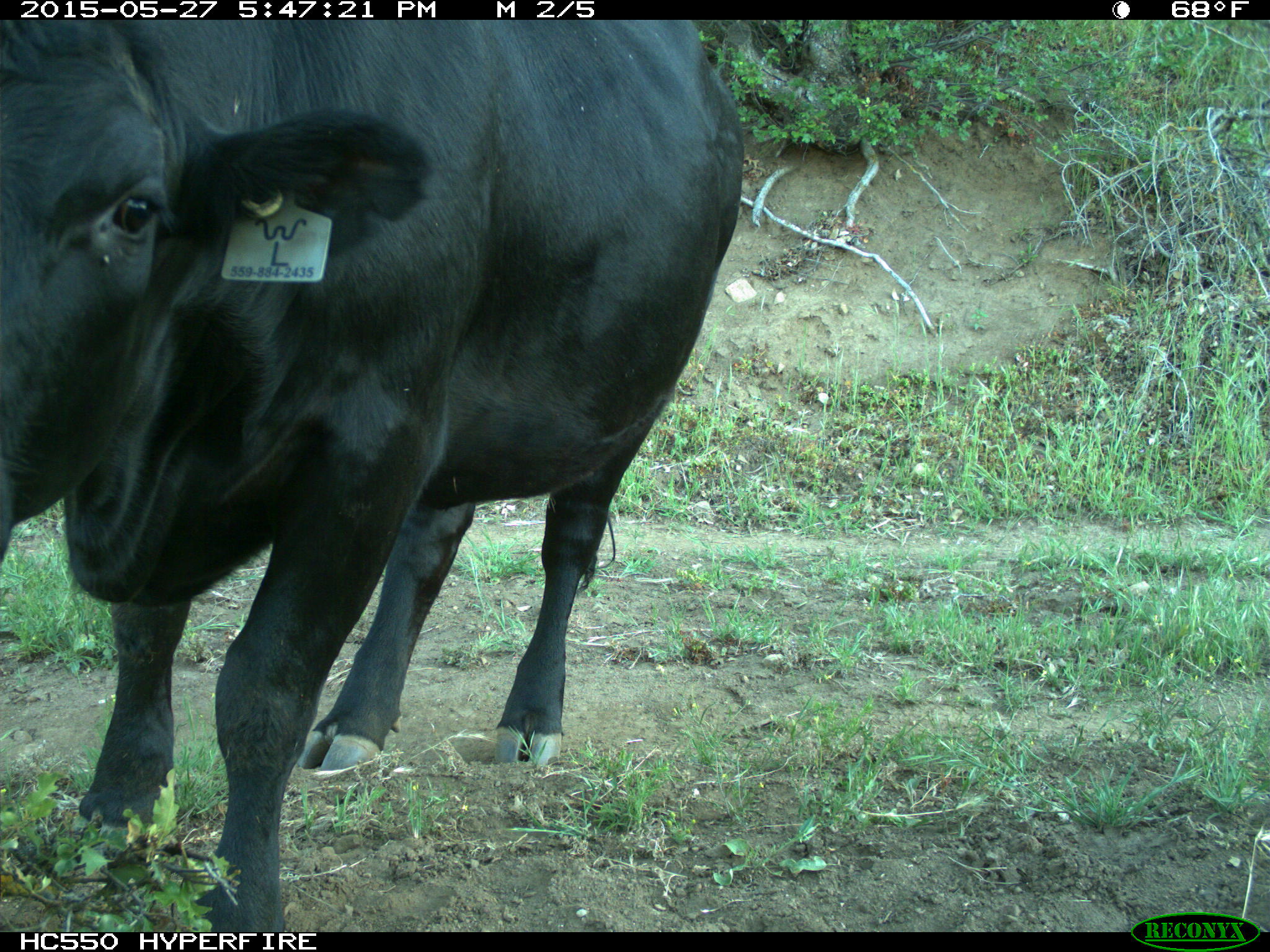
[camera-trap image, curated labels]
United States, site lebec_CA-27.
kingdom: Animalia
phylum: Chordata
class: Mammalia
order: Artiodactyla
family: Bovidae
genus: Bos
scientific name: Bos taurus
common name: domestic cow